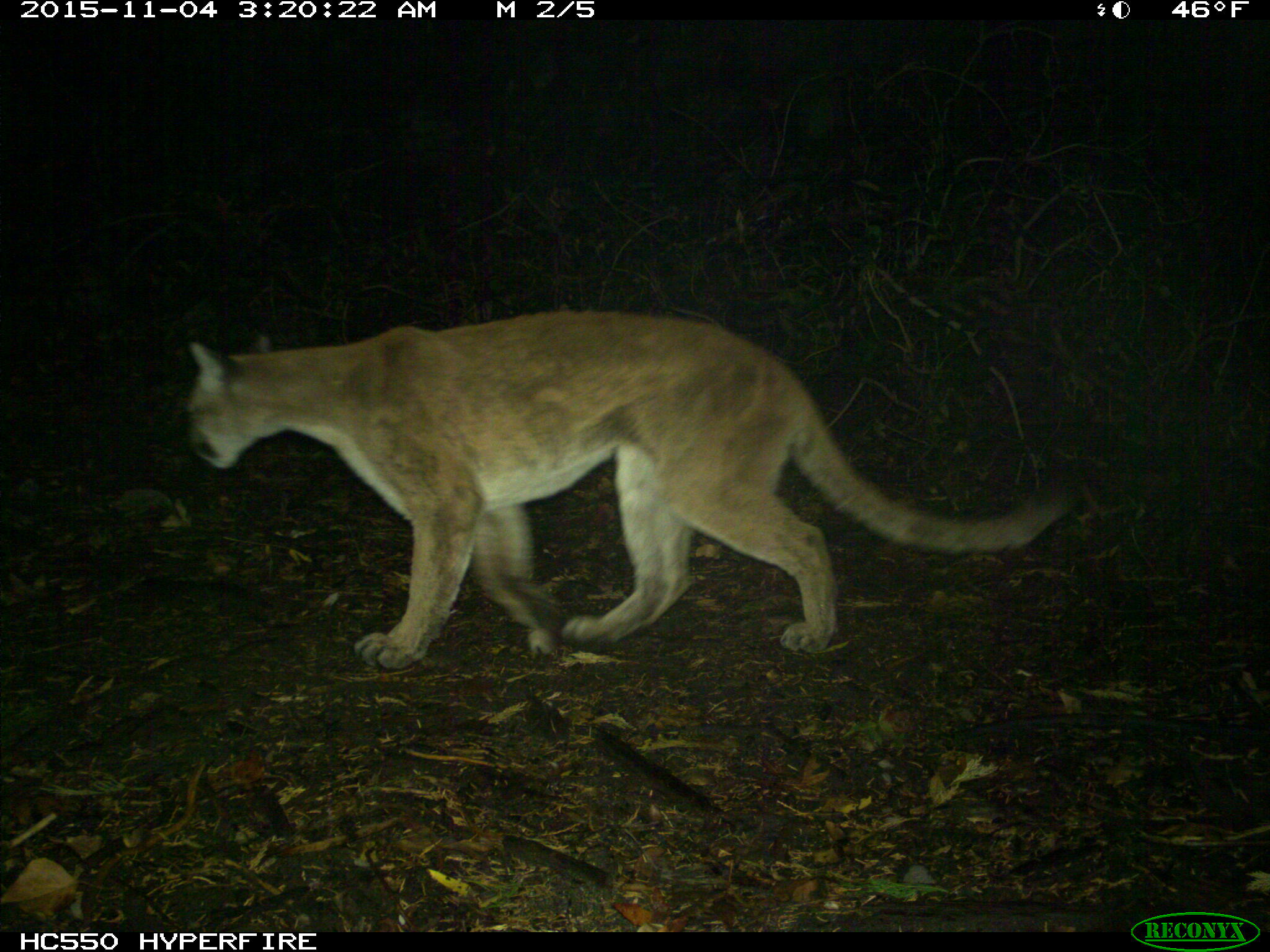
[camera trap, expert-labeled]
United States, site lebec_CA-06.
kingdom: Animalia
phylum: Chordata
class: Mammalia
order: Carnivora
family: Felidae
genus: Puma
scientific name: Puma concolor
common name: mountain lion